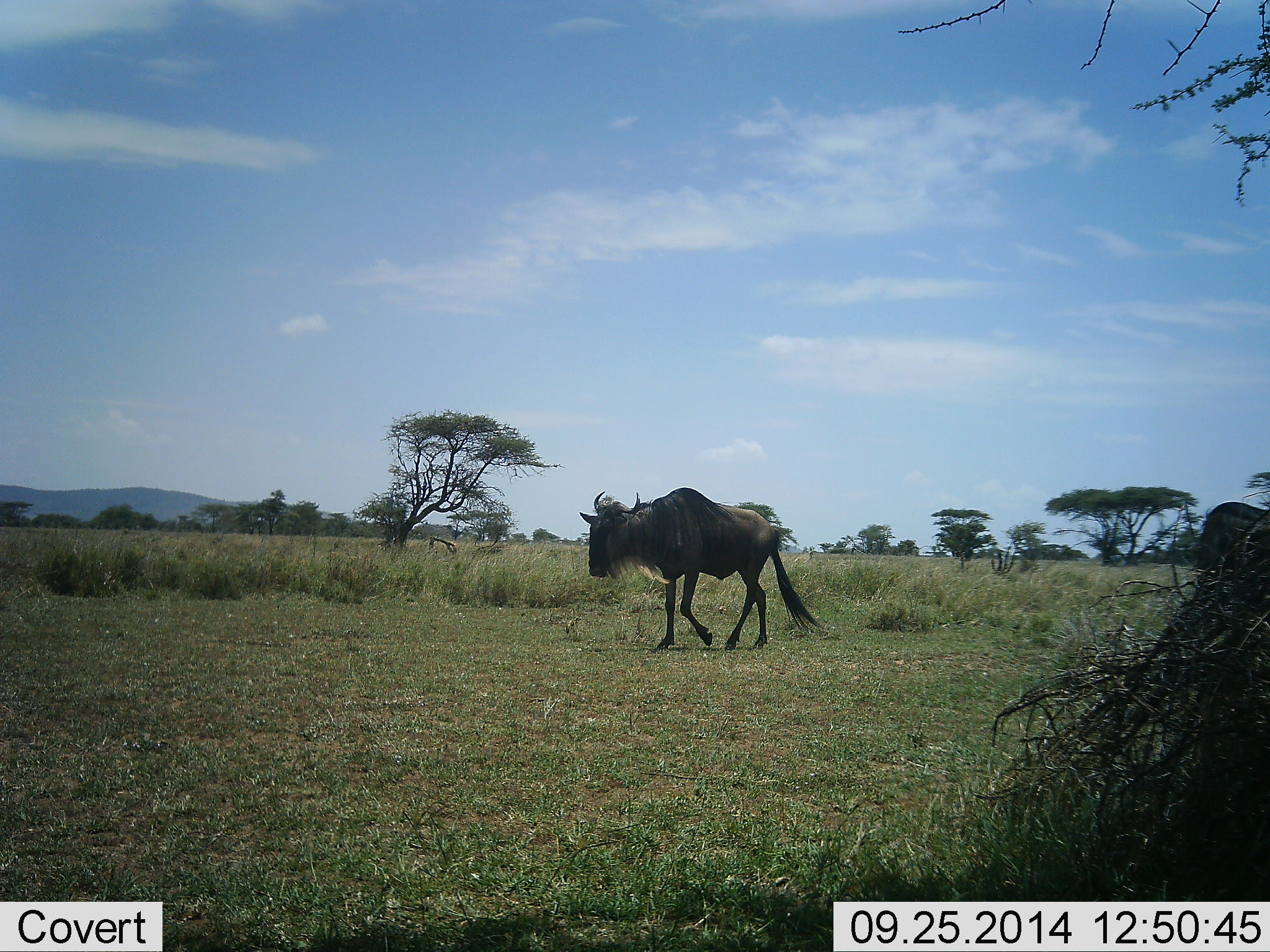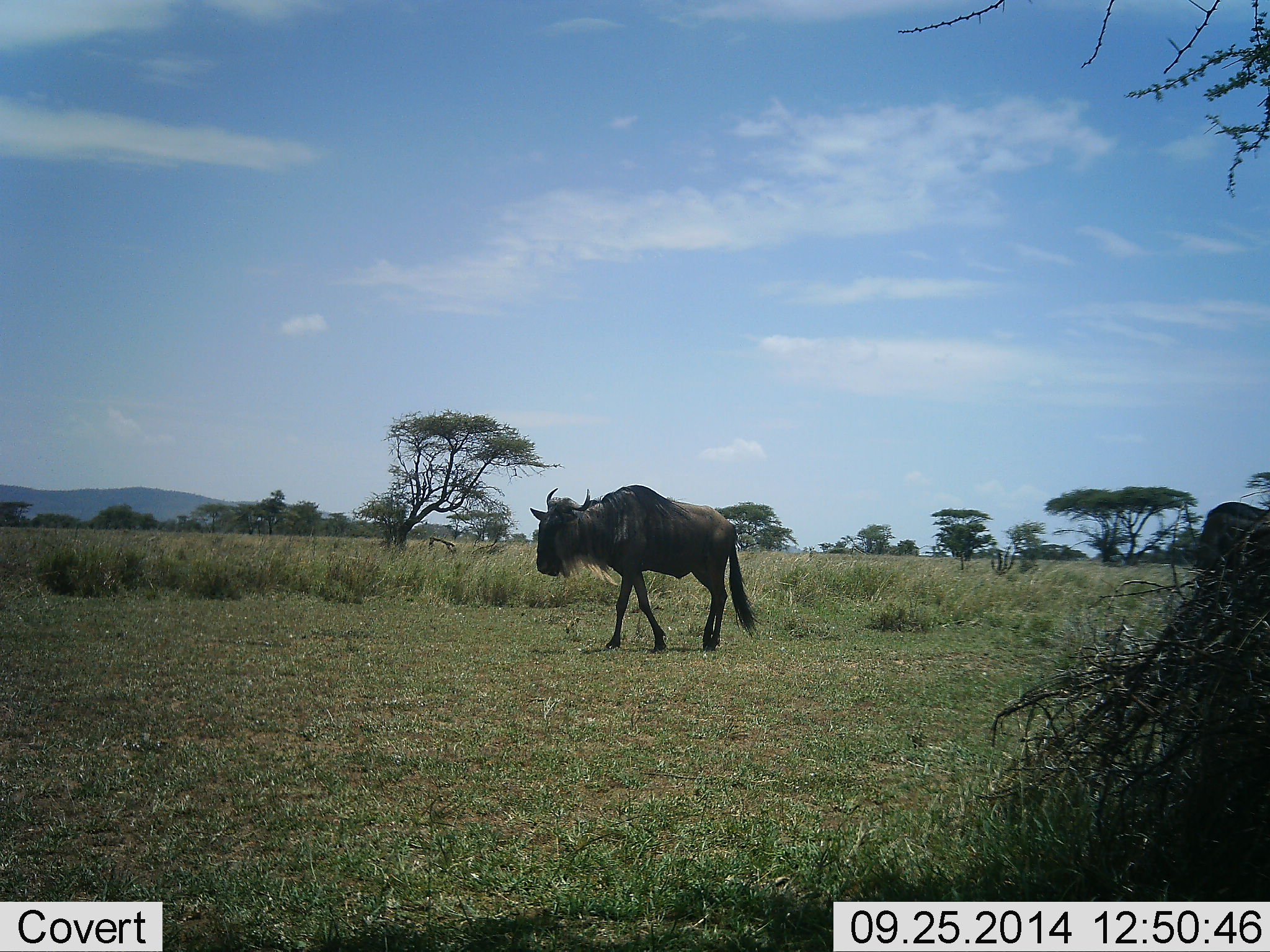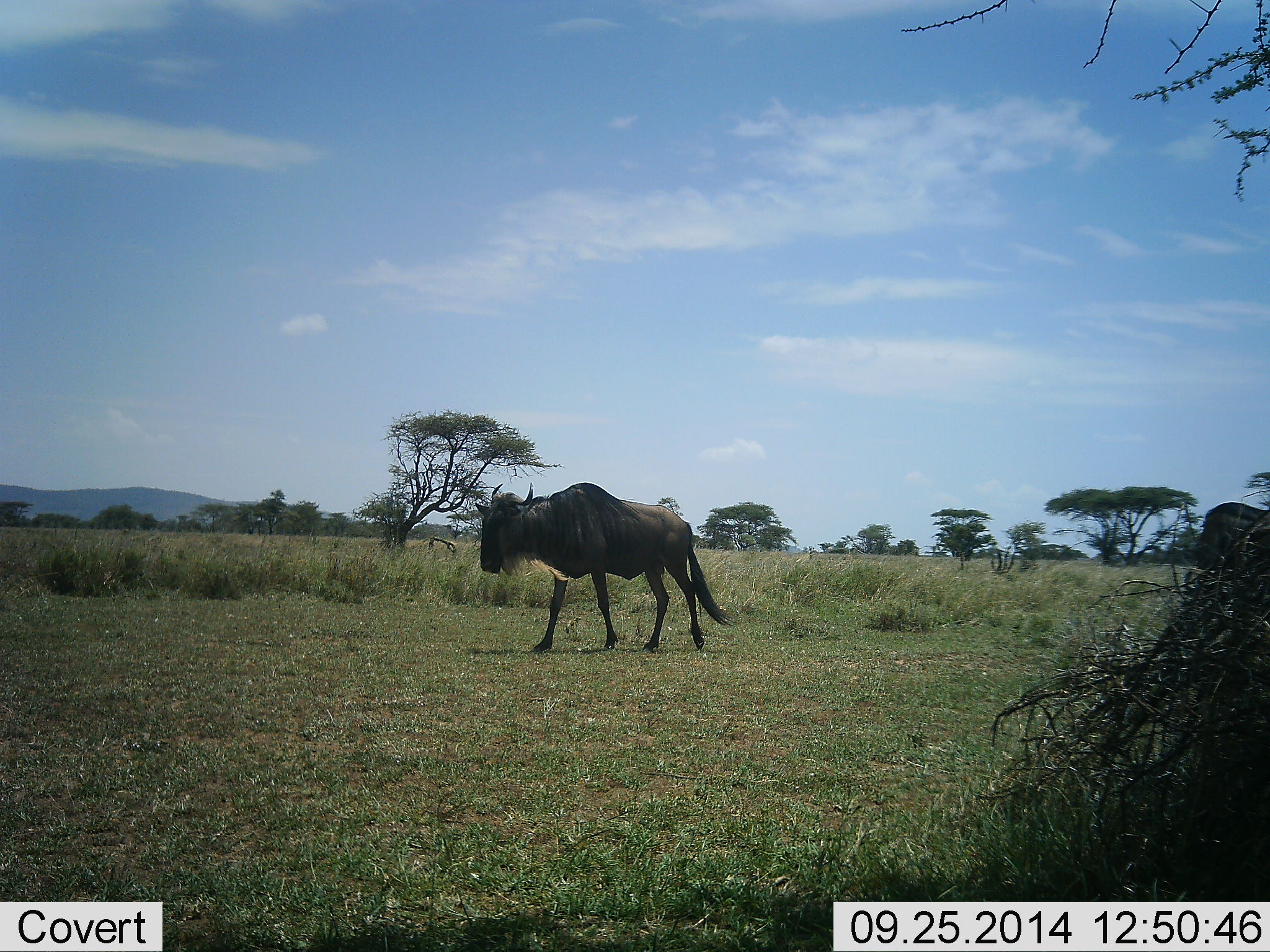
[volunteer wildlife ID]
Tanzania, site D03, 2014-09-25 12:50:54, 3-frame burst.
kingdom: Animalia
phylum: Chordata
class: Mammalia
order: Artiodactyla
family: Bovidae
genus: Connochaetes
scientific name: Connochaetes taurinus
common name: blue wildebeest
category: wildebeest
Wildebeest (blue wildebeest) (Connochaetes taurinus), count 1. Behavior (volunteer vote fractions): standing 10%, resting 0%, moving 100%, interacting 0%. Young present (vote fraction): 0%. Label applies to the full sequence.